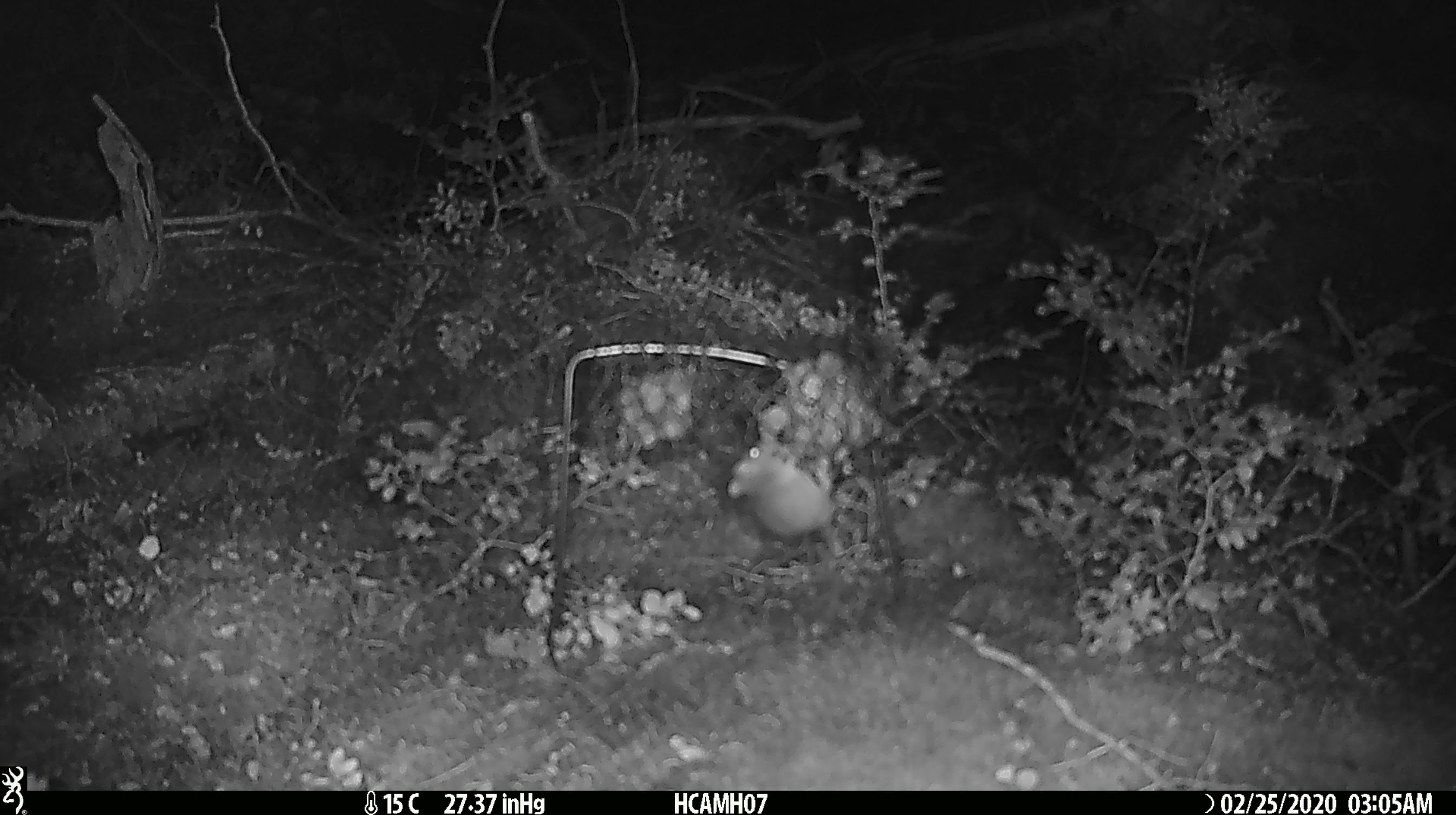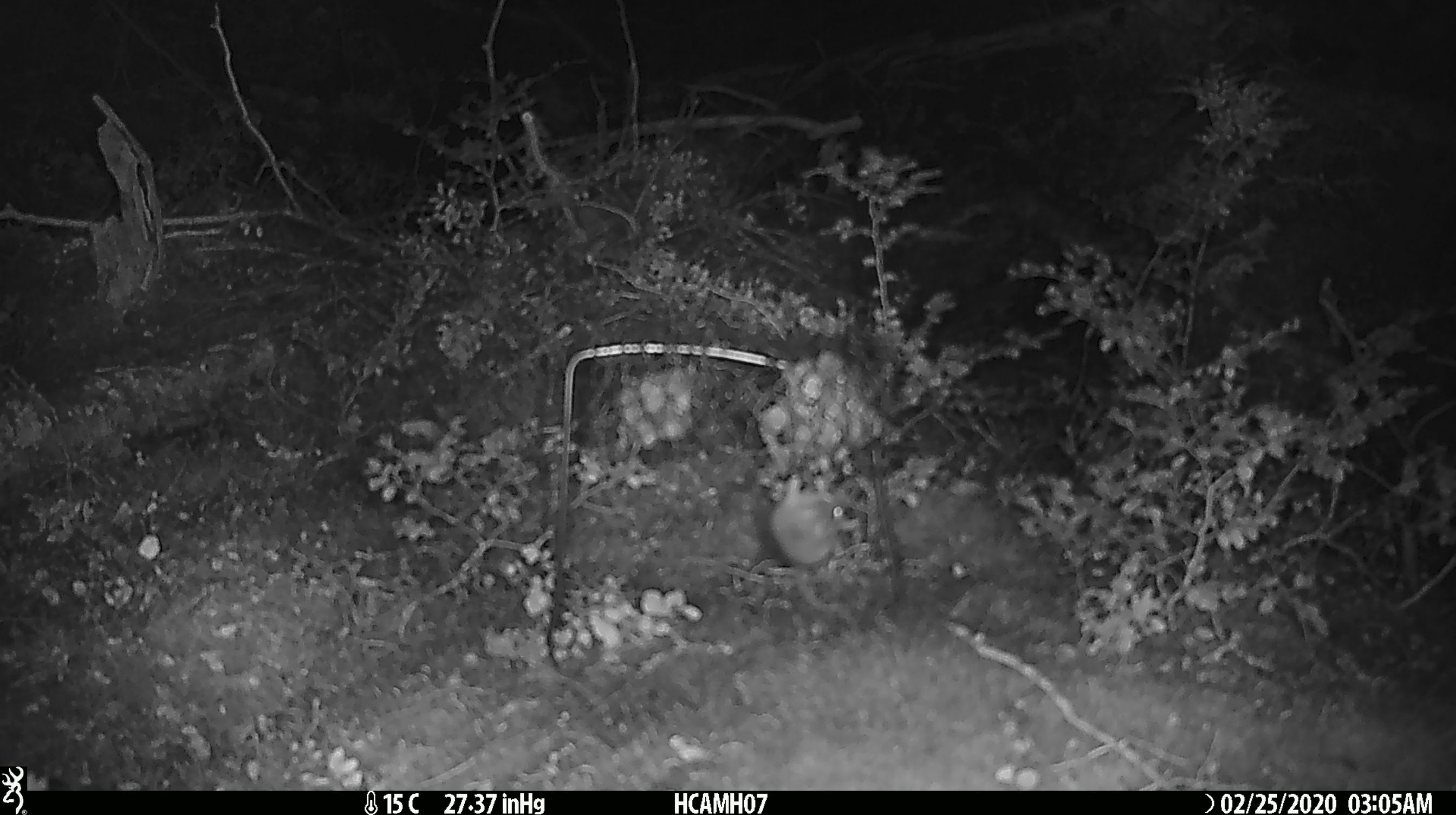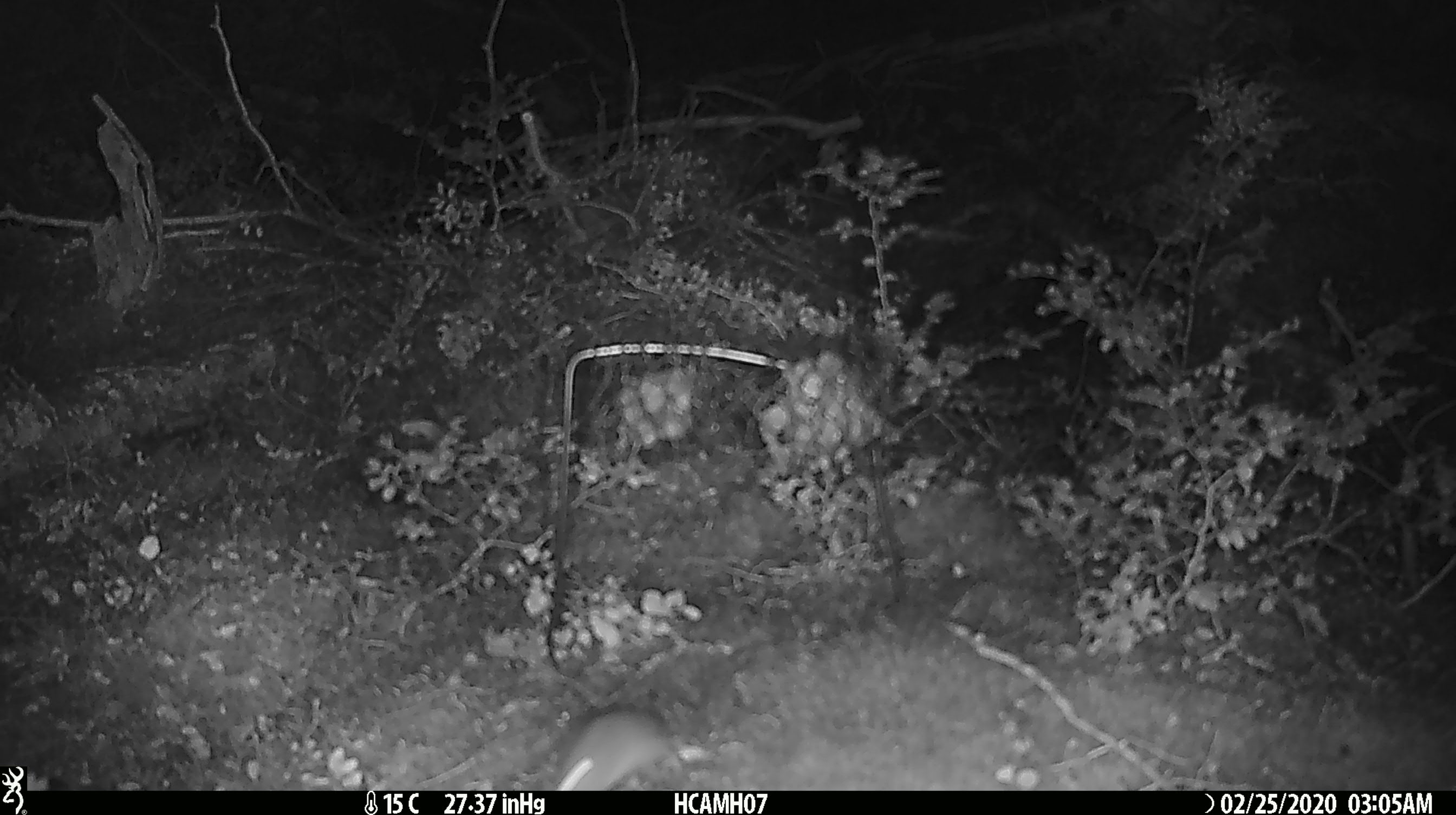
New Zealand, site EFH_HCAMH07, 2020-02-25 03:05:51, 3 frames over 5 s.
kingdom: Animalia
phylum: Chordata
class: Mammalia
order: Rodentia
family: Muridae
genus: Mus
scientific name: Mus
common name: mouse